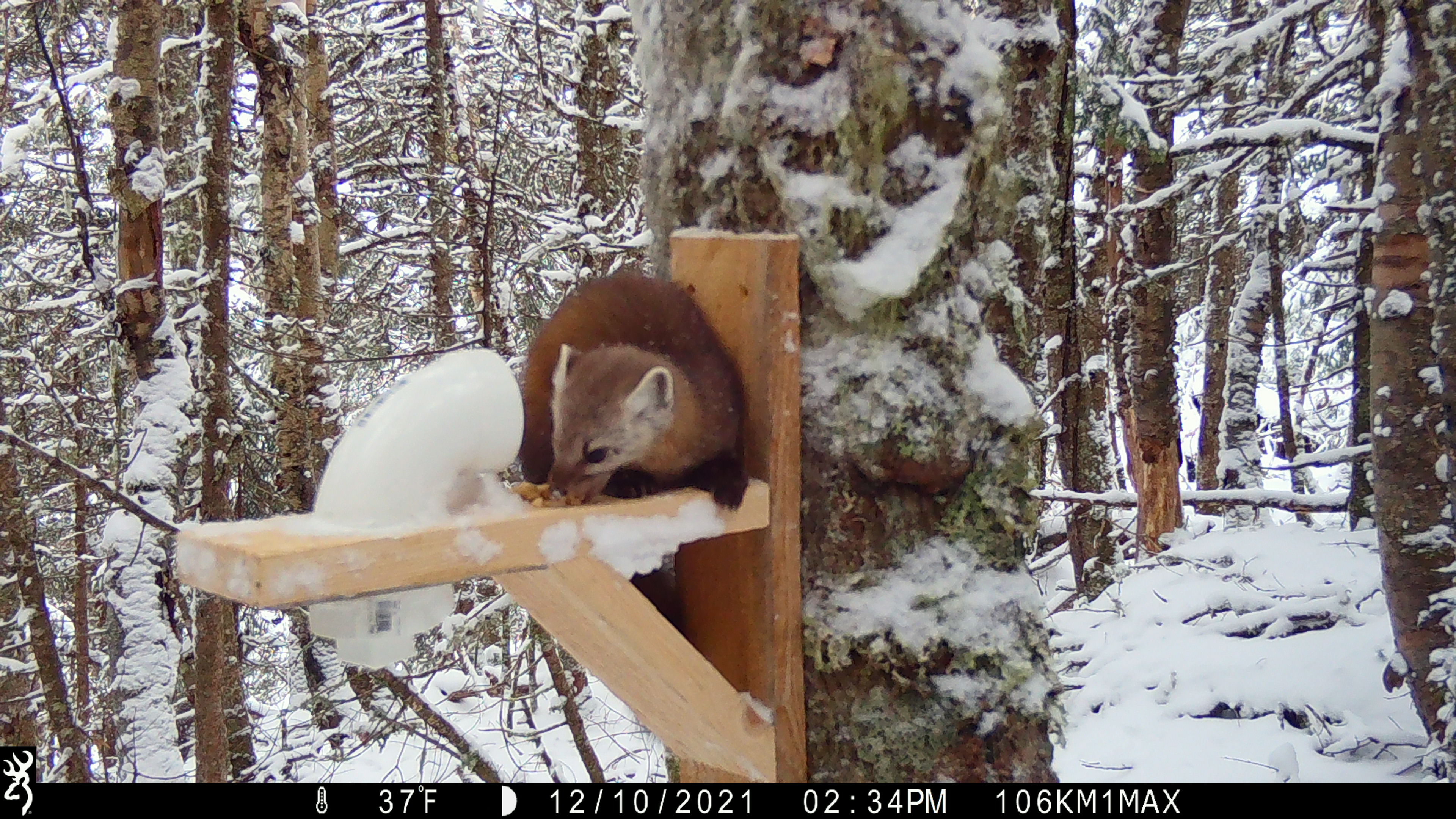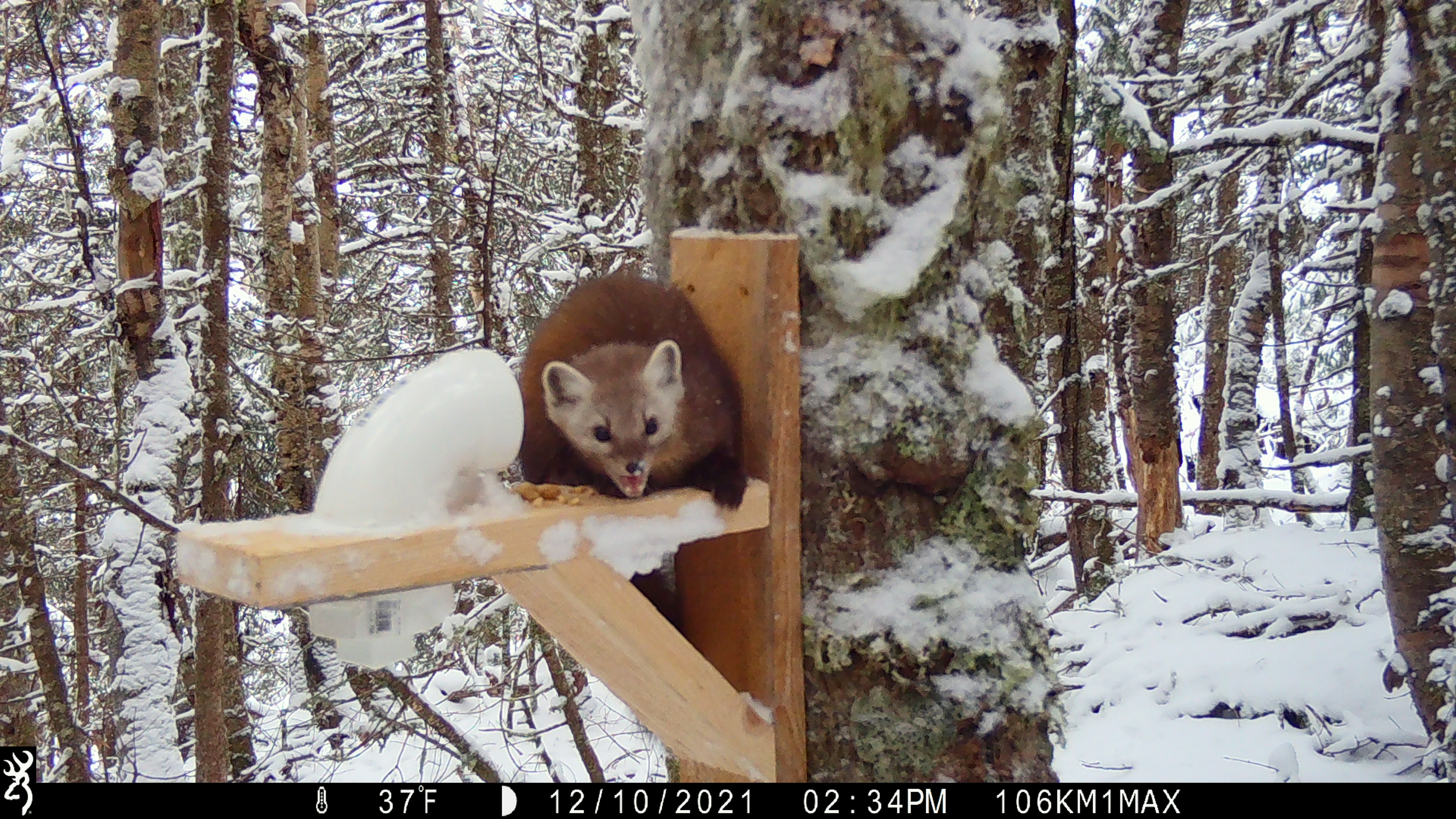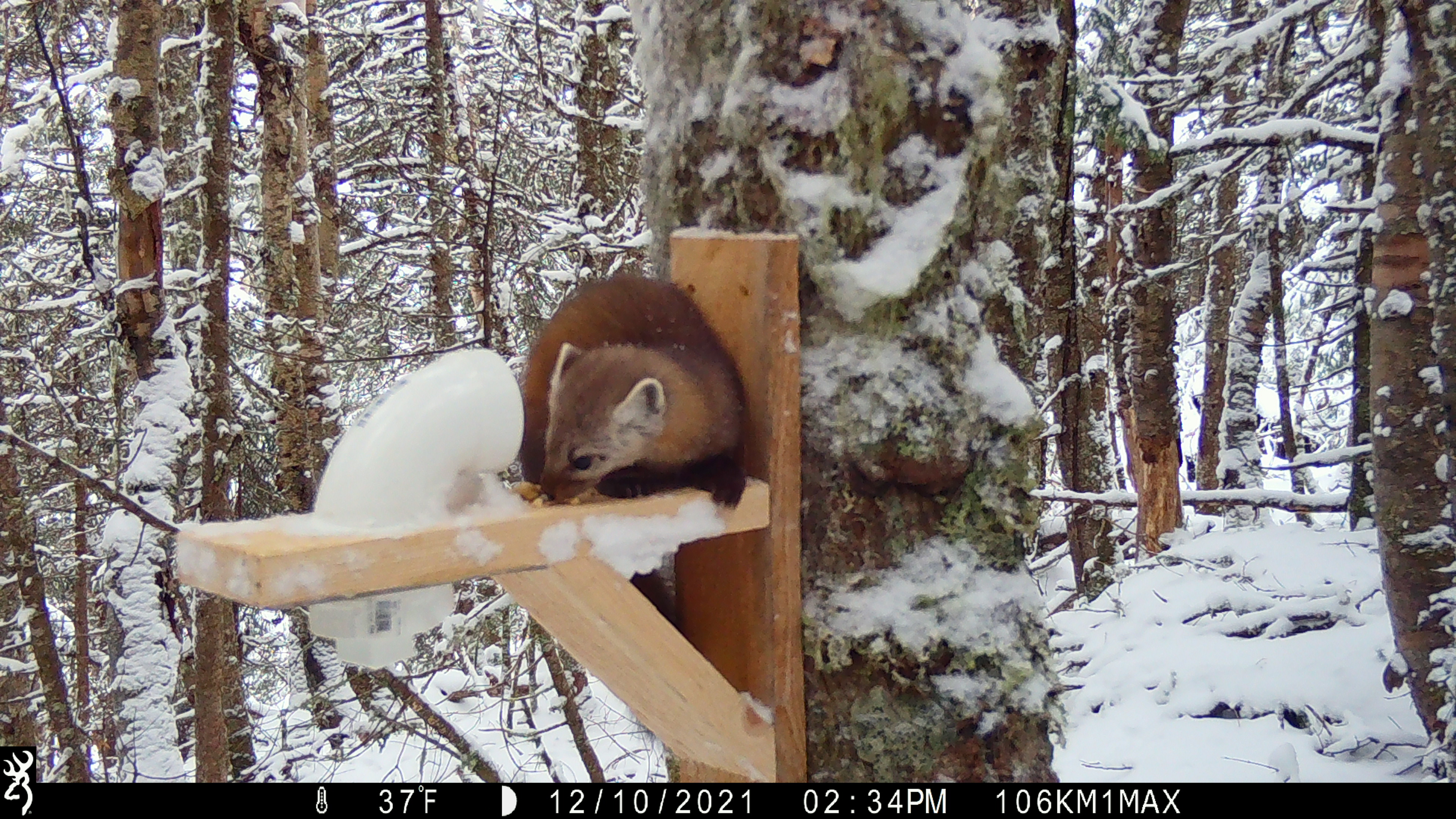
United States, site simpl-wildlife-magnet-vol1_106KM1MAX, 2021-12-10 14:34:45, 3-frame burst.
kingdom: Animalia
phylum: Chordata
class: Mammalia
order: Carnivora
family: Mustelidae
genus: Martes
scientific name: Martes americana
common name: american marten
American marten (Martes americana).